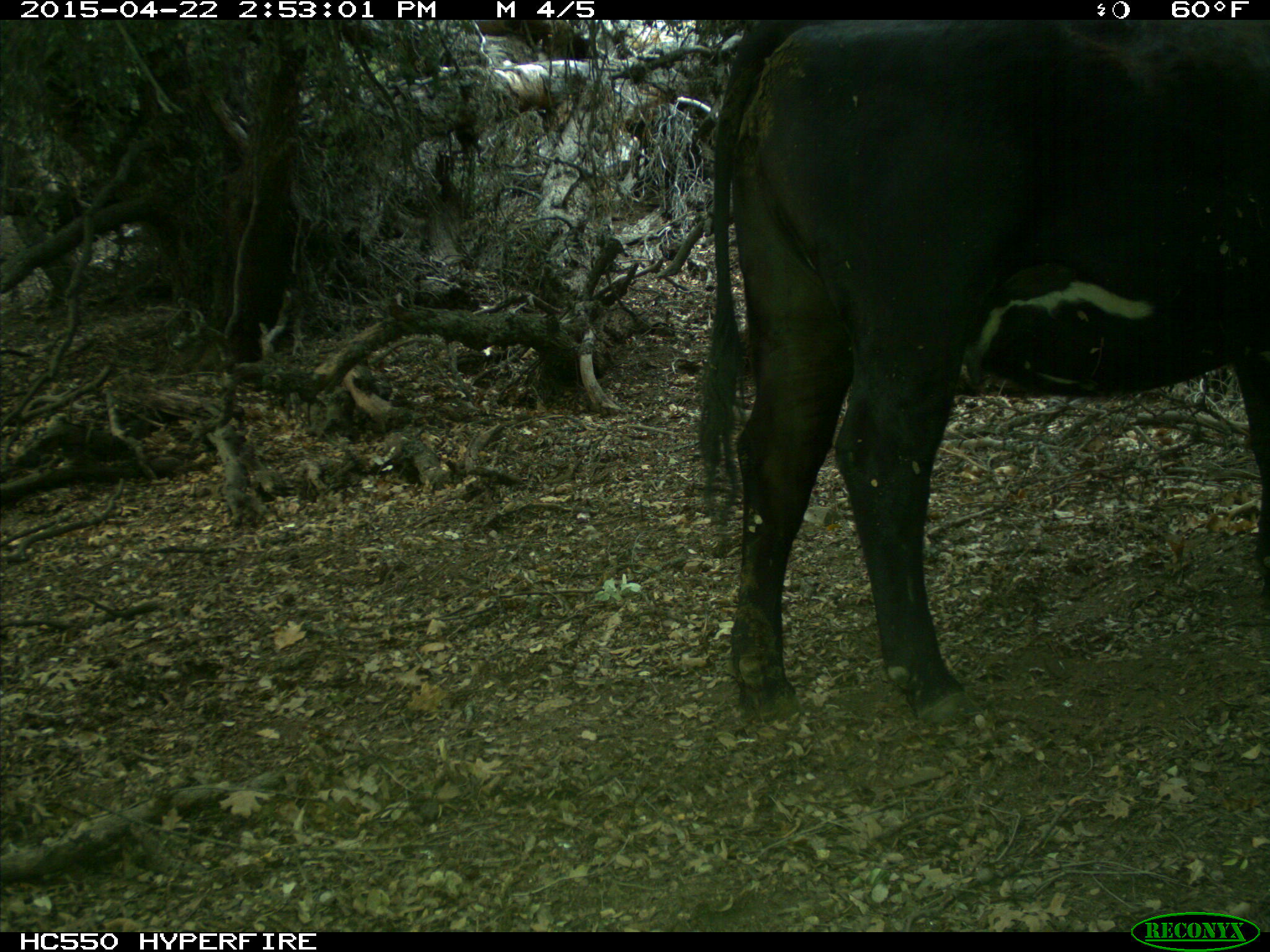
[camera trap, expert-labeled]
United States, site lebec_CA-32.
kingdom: Animalia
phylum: Chordata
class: Mammalia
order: Artiodactyla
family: Bovidae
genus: Bos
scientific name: Bos taurus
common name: domestic cow